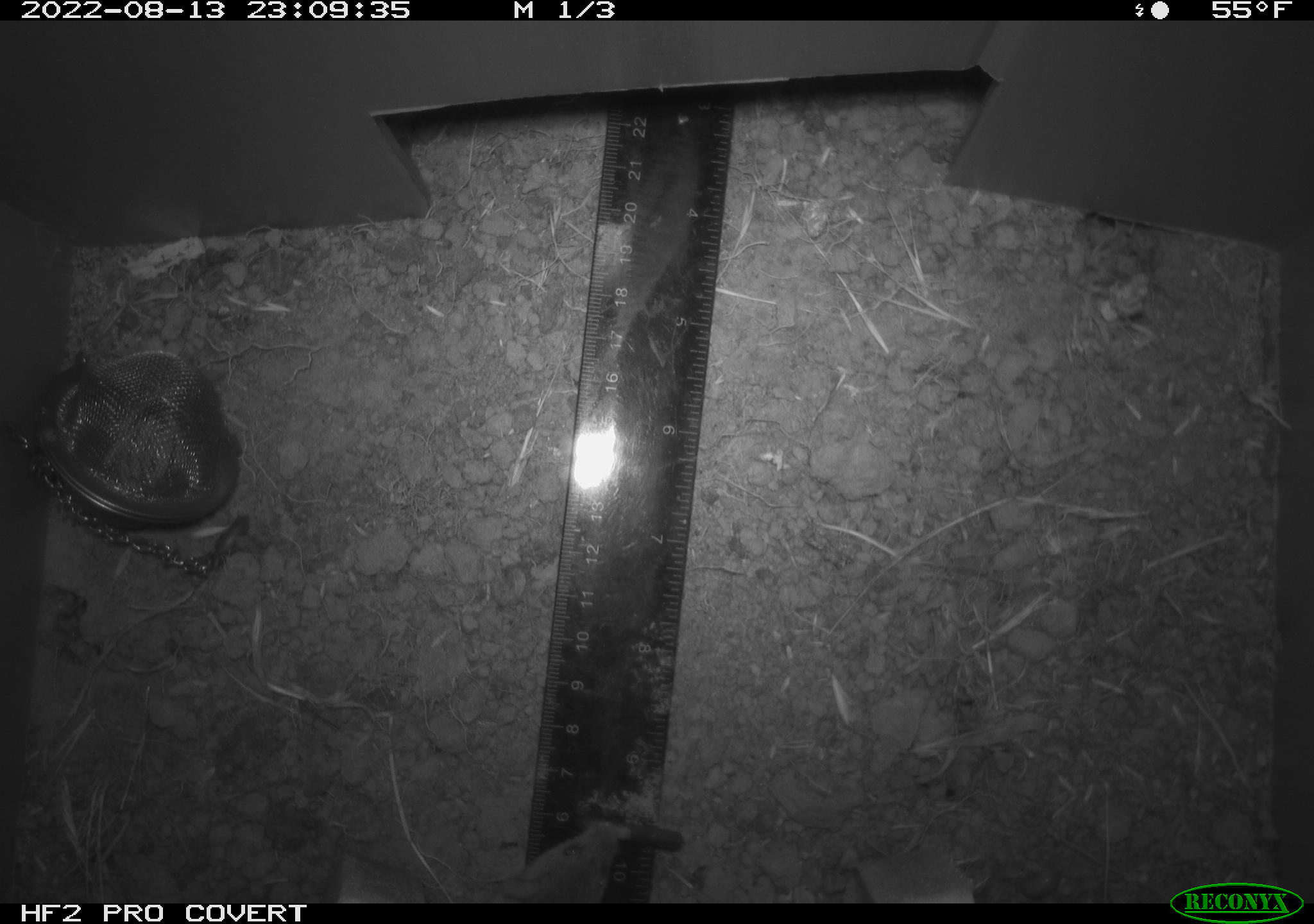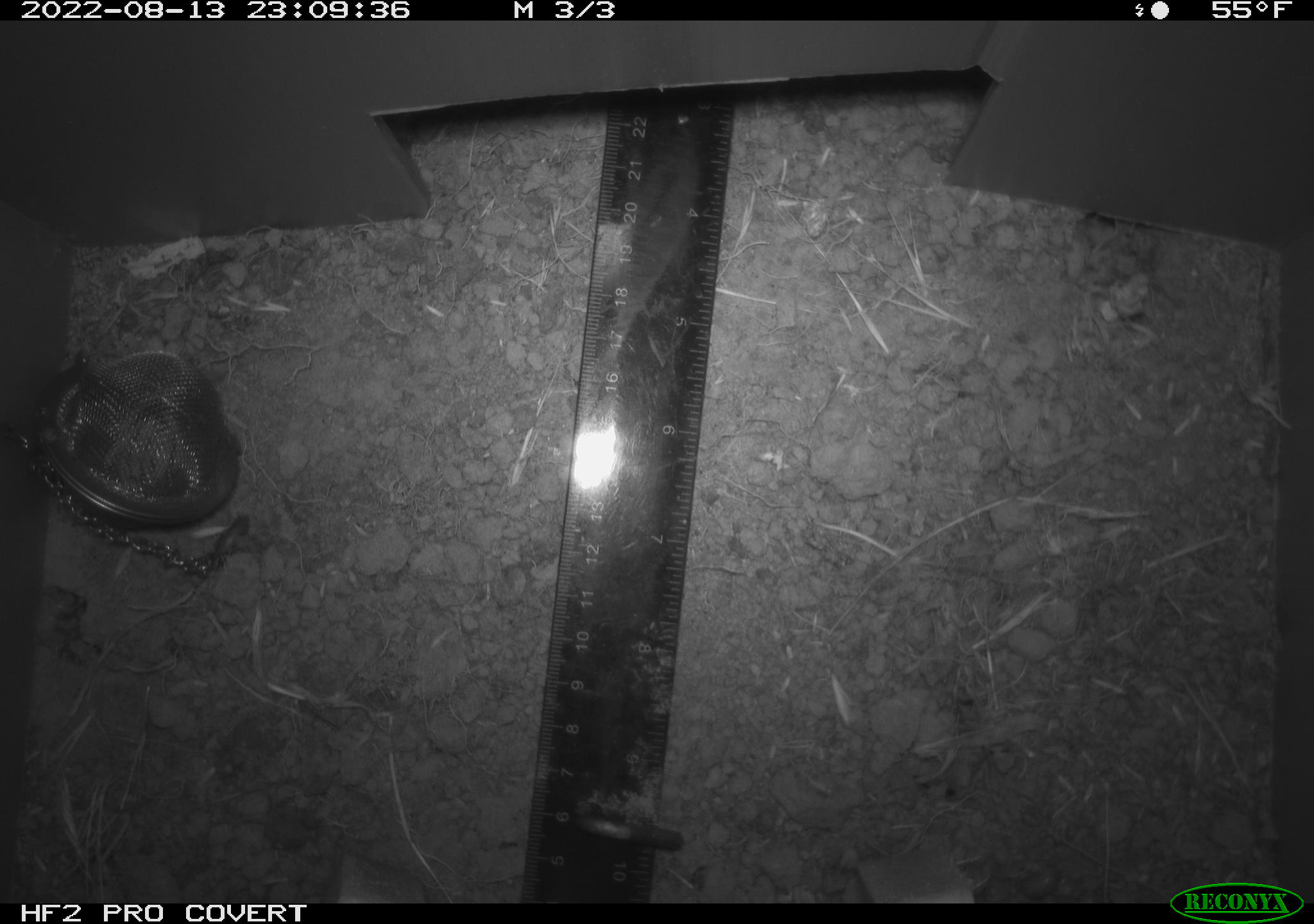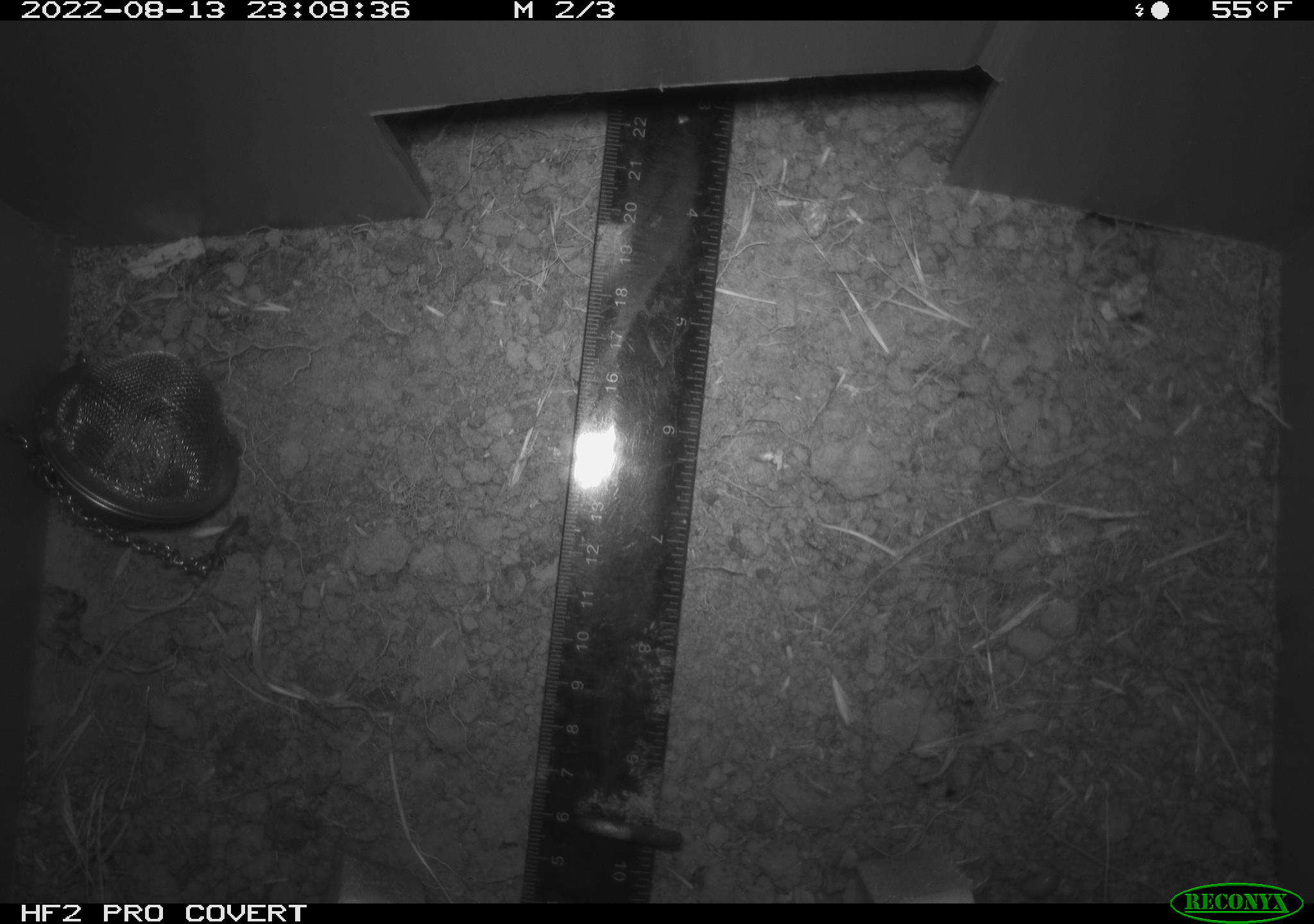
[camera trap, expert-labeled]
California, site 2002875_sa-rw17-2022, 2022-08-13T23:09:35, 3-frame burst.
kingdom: Animalia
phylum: Chordata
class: Mammalia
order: Rodentia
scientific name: Rodentia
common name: mouse species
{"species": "mouse species (Rodentia)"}